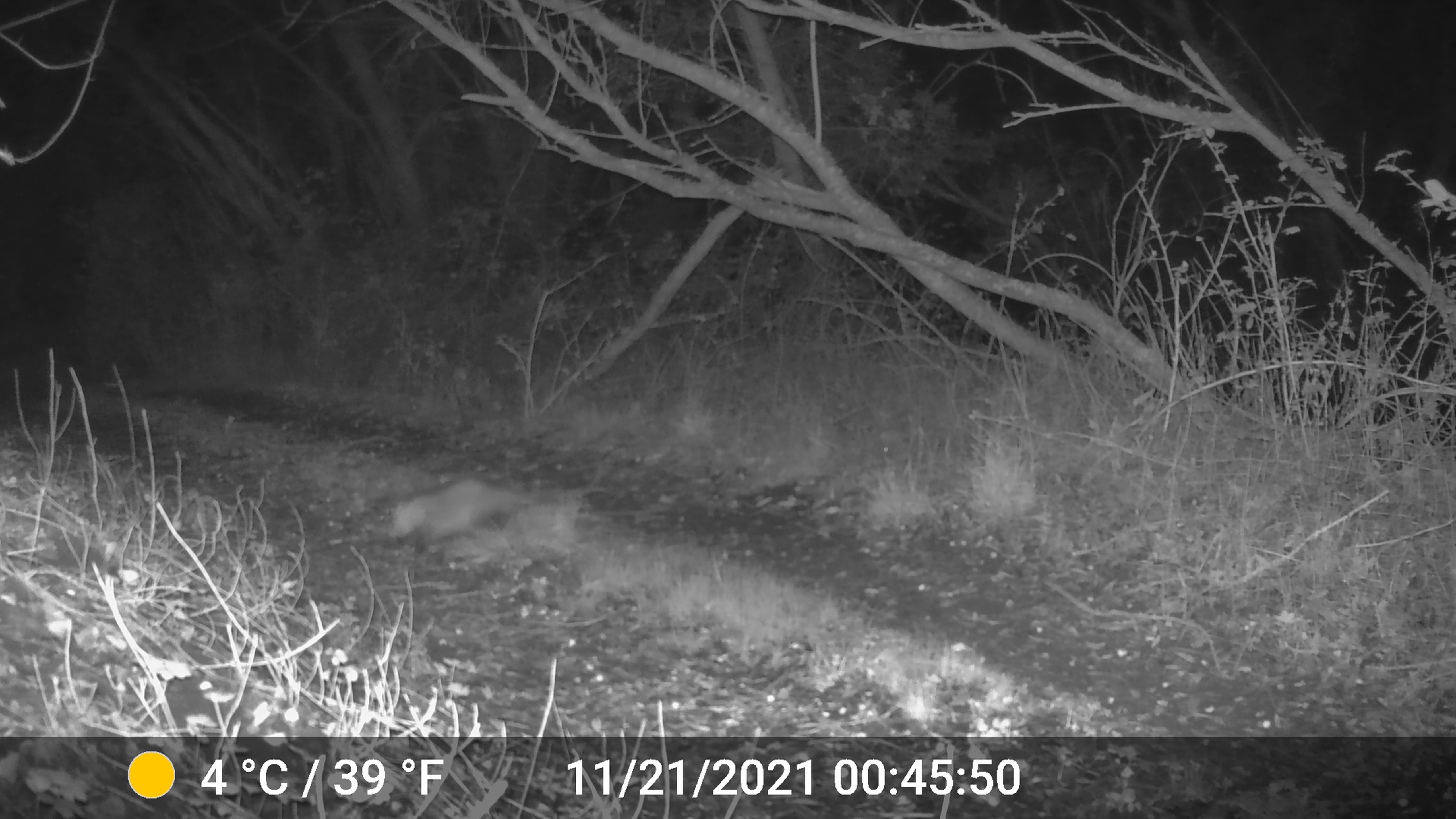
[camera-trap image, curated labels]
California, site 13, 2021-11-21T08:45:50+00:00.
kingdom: Animalia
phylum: Chordata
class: Mammalia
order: Didelphimorphia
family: Didelphidae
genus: Didelphis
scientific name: Didelphis virginiana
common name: virginia opossum